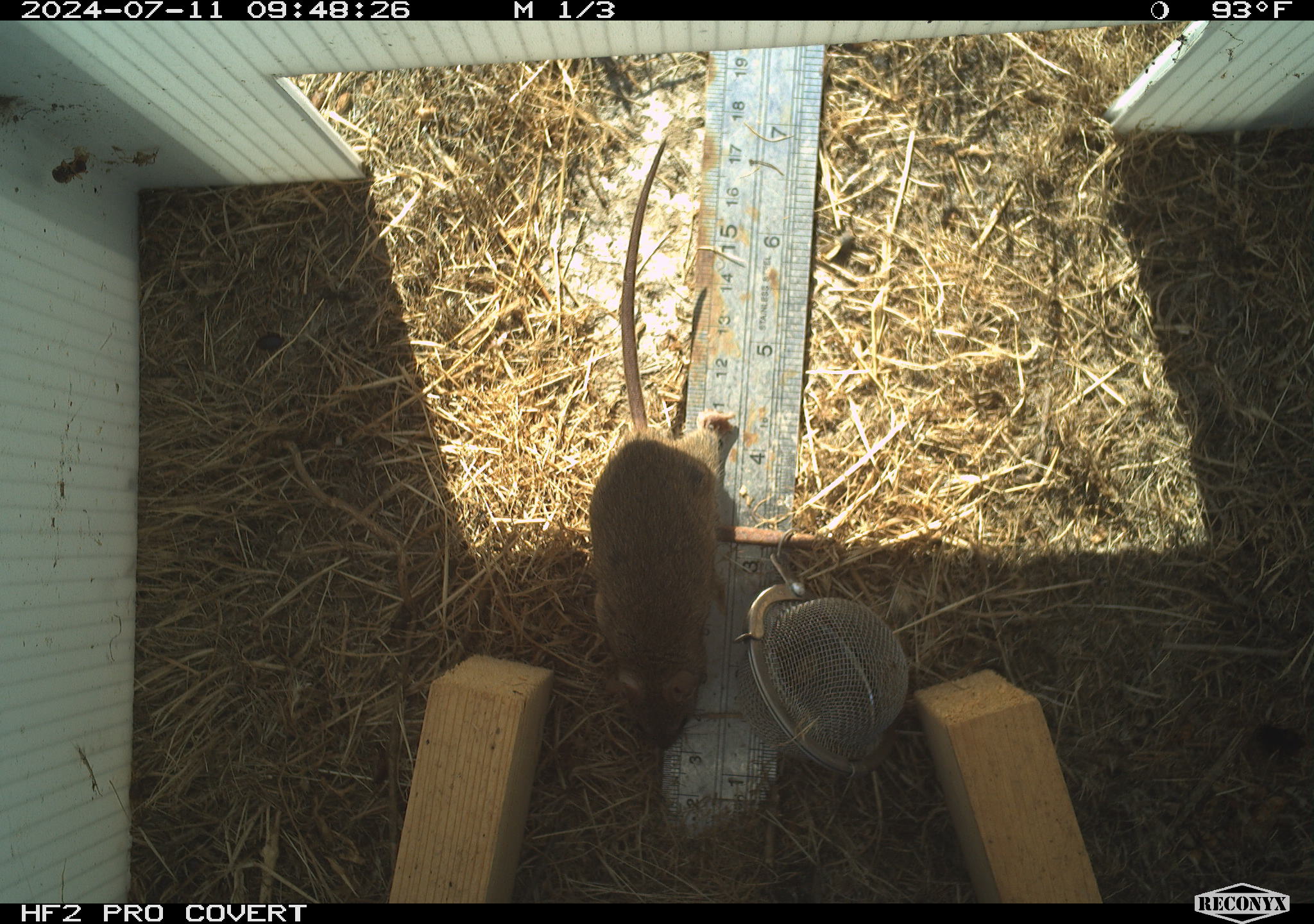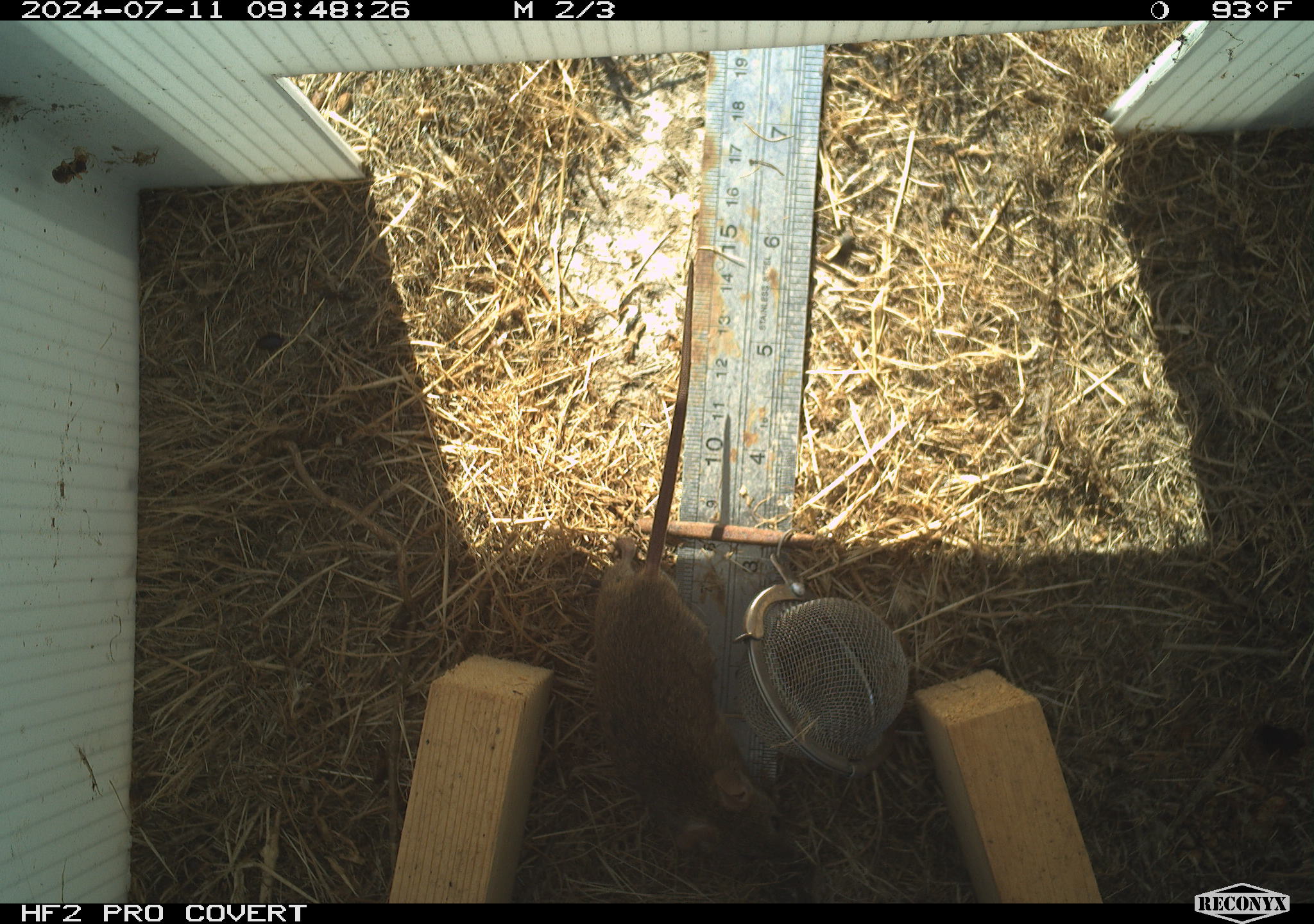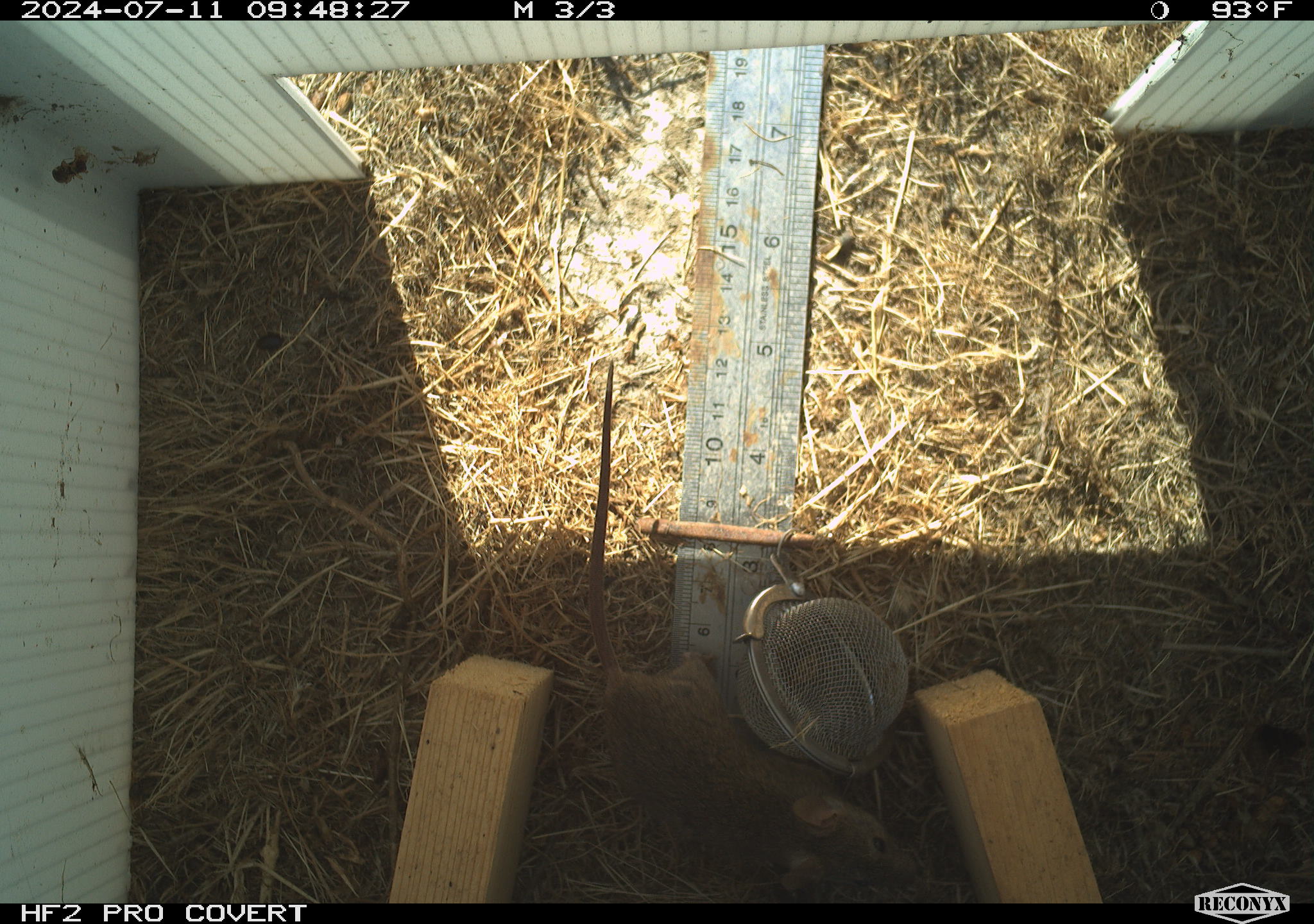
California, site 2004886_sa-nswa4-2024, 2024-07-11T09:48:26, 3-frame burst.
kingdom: Animalia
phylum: Chordata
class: Mammalia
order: Rodentia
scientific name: Rodentia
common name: rodent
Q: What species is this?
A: Rodent (Rodentia).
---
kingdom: Animalia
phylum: Chordata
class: Mammalia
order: Rodentia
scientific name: Rodentia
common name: mouse species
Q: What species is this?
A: Mouse species (Rodentia).